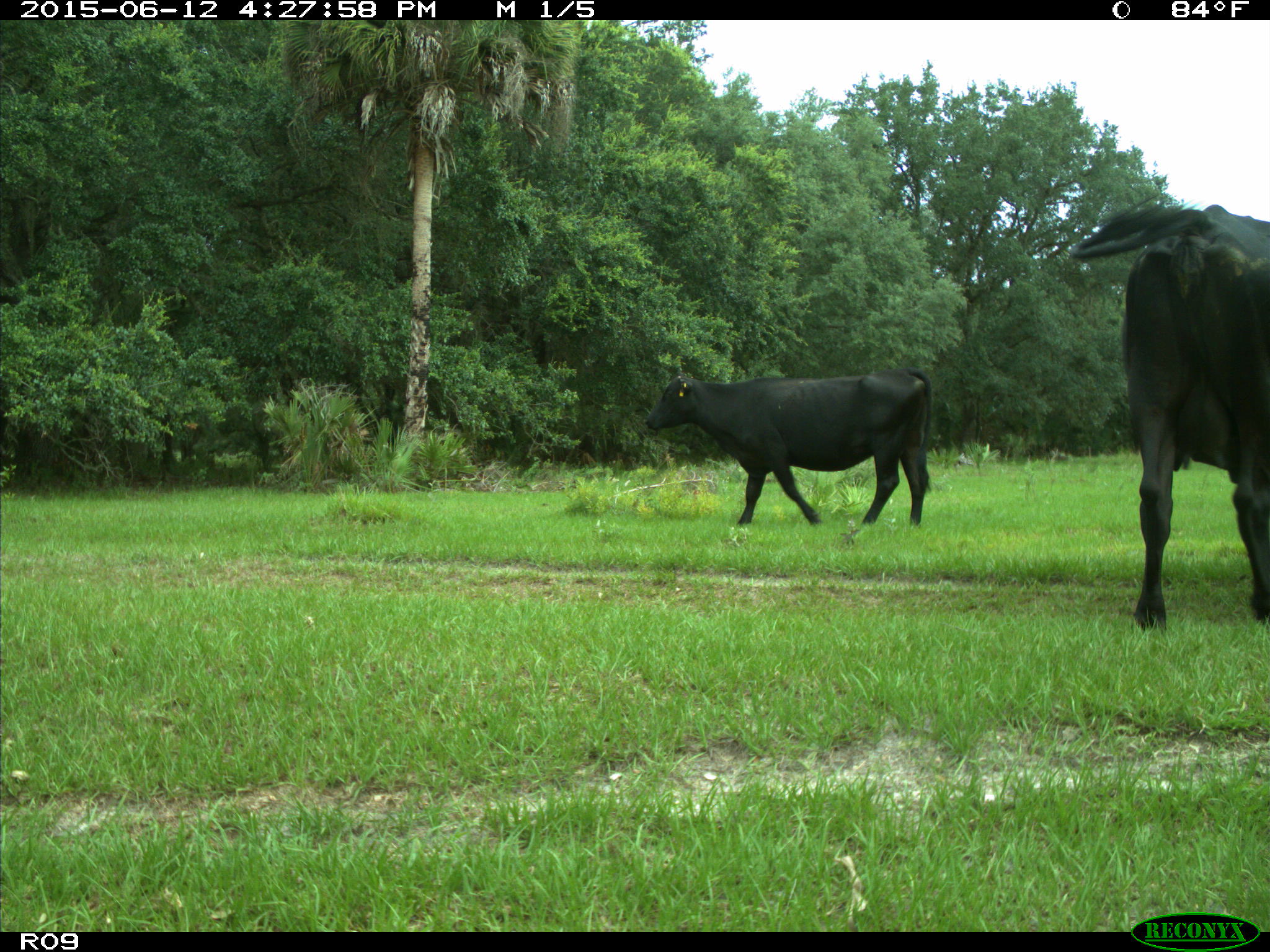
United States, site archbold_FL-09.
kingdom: Animalia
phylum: Chordata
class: Mammalia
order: Artiodactyla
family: Bovidae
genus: Bos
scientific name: Bos taurus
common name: domestic cow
Bos taurus (domestic cow).